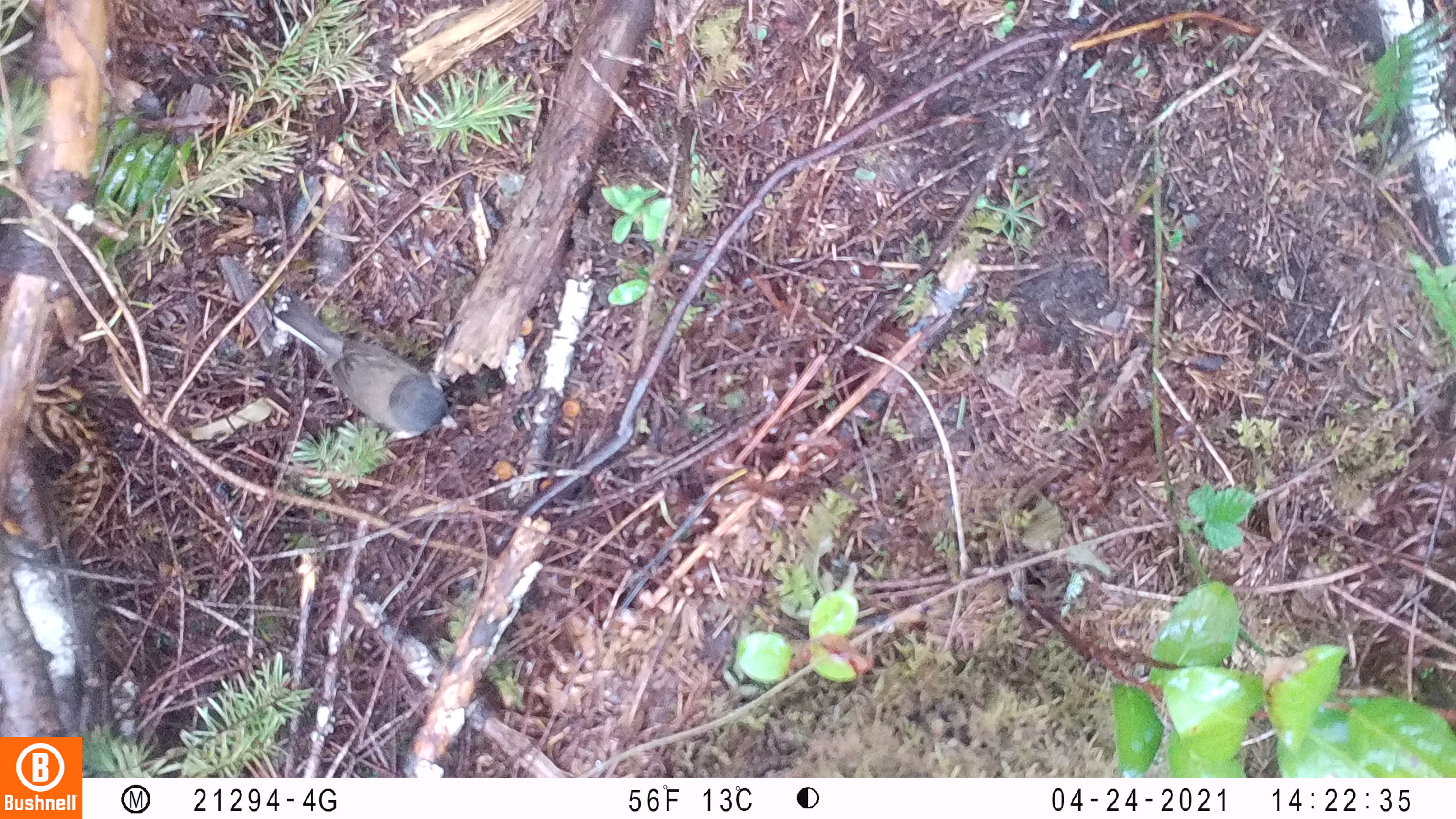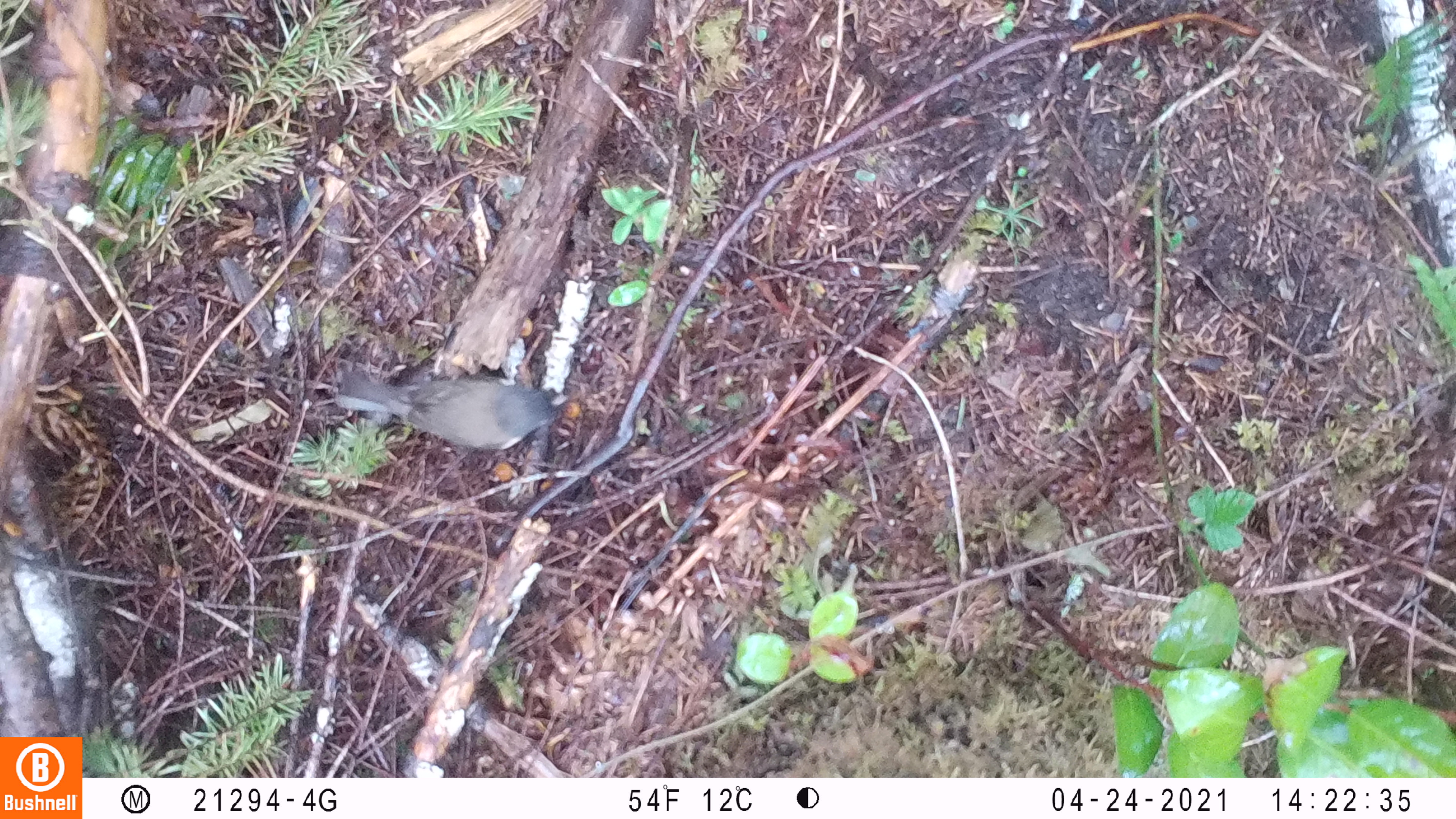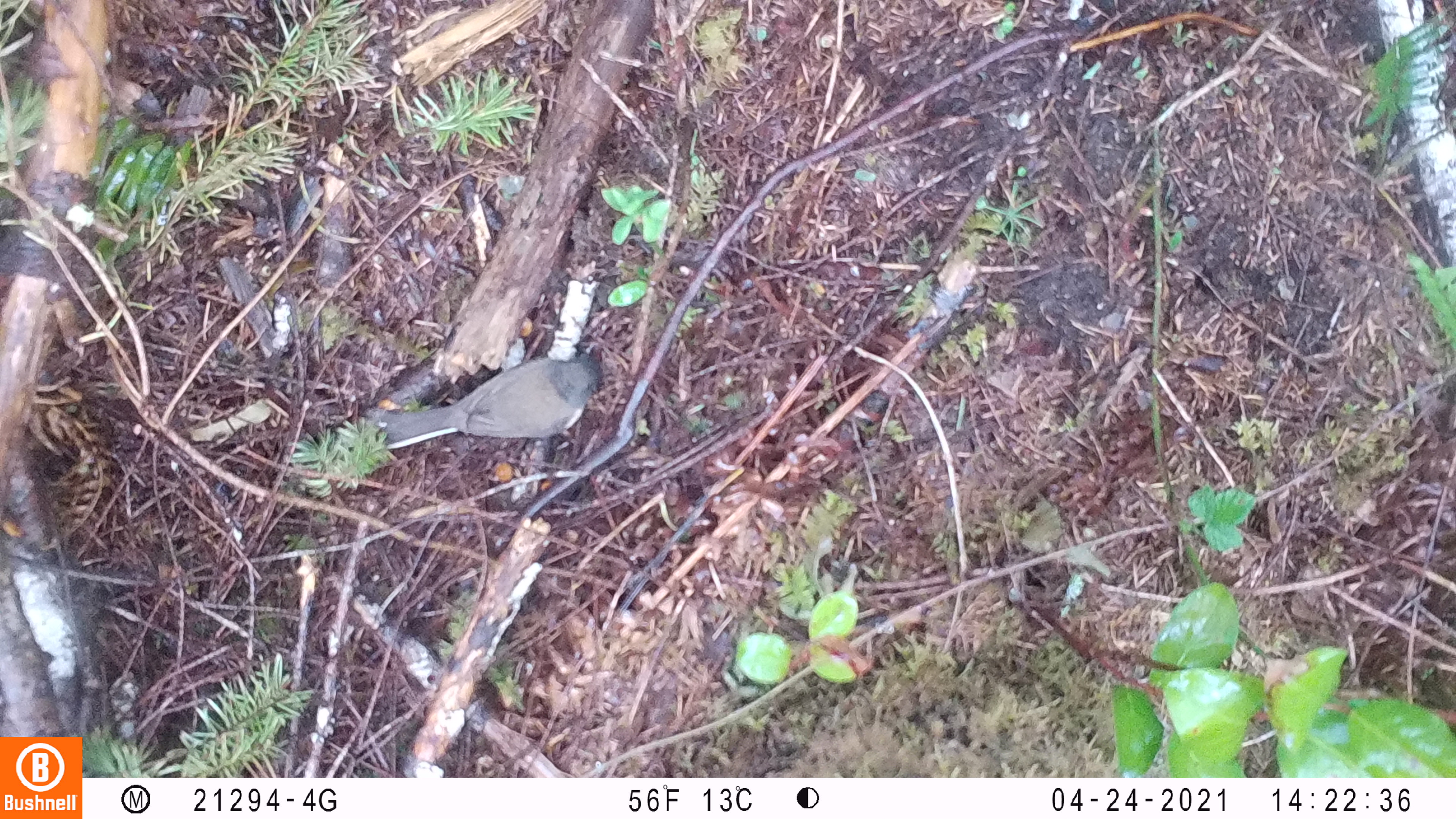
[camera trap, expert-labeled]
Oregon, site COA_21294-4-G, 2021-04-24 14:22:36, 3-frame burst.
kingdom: Animalia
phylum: Chordata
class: Aves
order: Passeriformes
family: Passerellidae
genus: Junco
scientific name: Junco hyemalis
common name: dark-eyed junco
Dark-eyed junco (Junco hyemalis).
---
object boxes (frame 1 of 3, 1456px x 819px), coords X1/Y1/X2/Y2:
dark-eyed junco: 270/290/469/446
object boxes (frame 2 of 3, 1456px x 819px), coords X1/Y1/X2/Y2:
dark-eyed junco: 335/358/580/460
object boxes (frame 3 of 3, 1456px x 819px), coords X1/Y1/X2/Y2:
dark-eyed junco: 371/346/605/465